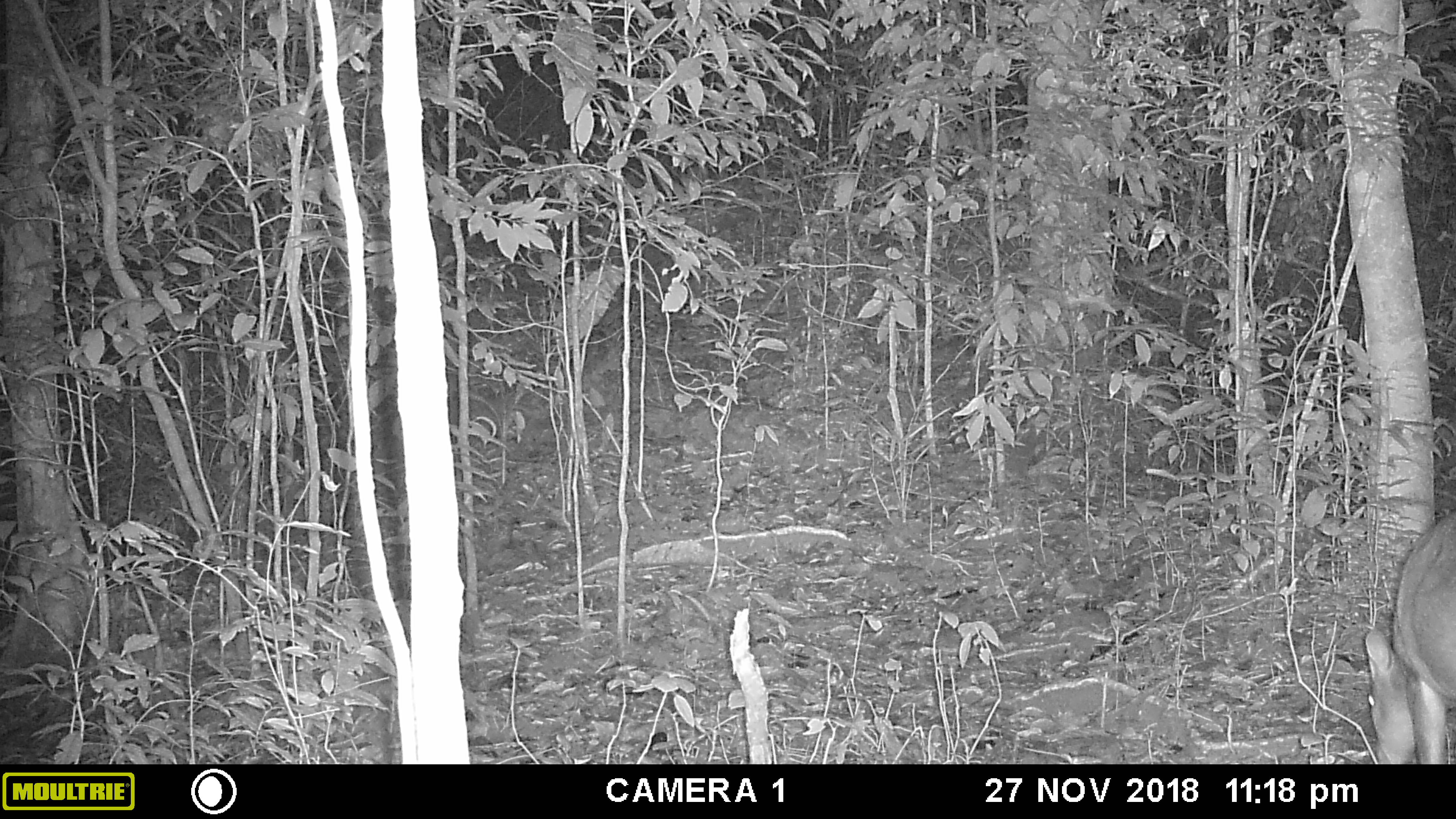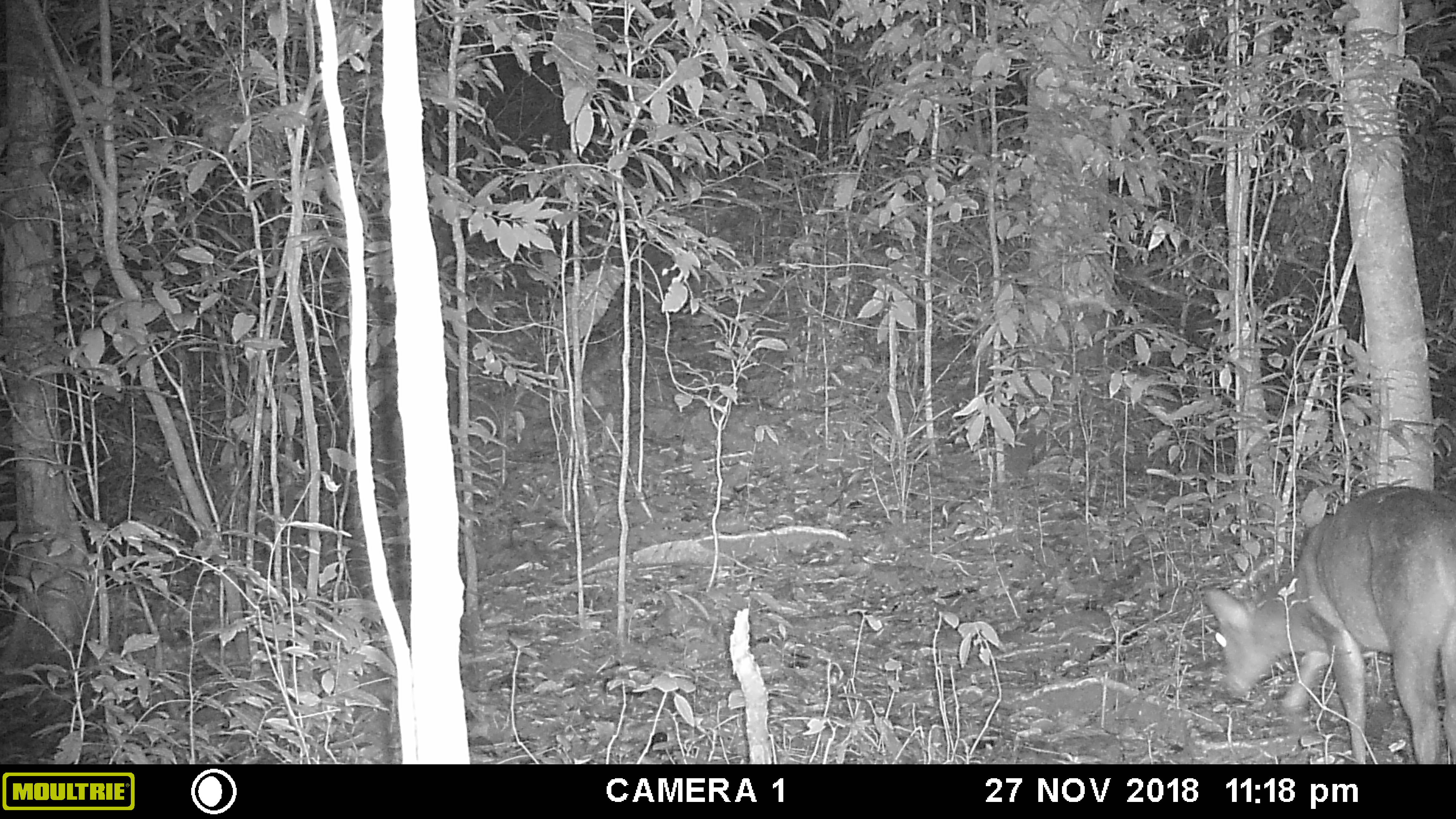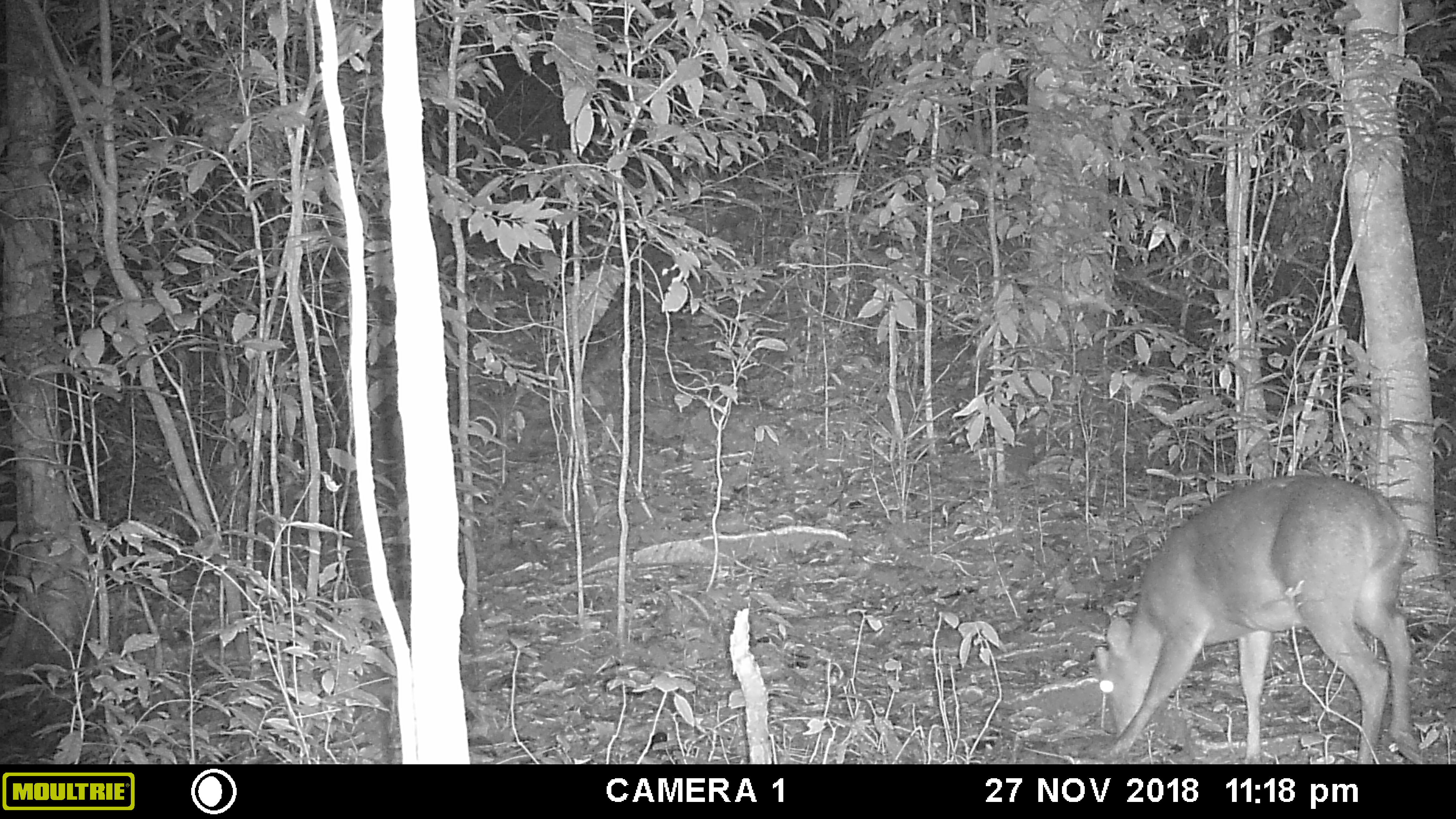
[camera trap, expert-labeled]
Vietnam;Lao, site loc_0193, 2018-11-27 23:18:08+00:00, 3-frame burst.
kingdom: Animalia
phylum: Chordata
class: Mammalia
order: Artiodactyla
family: Cervidae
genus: Muntiacus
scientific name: Muntiacus vuquangensis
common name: large-antlered muntjac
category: large antlered muntjac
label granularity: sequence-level